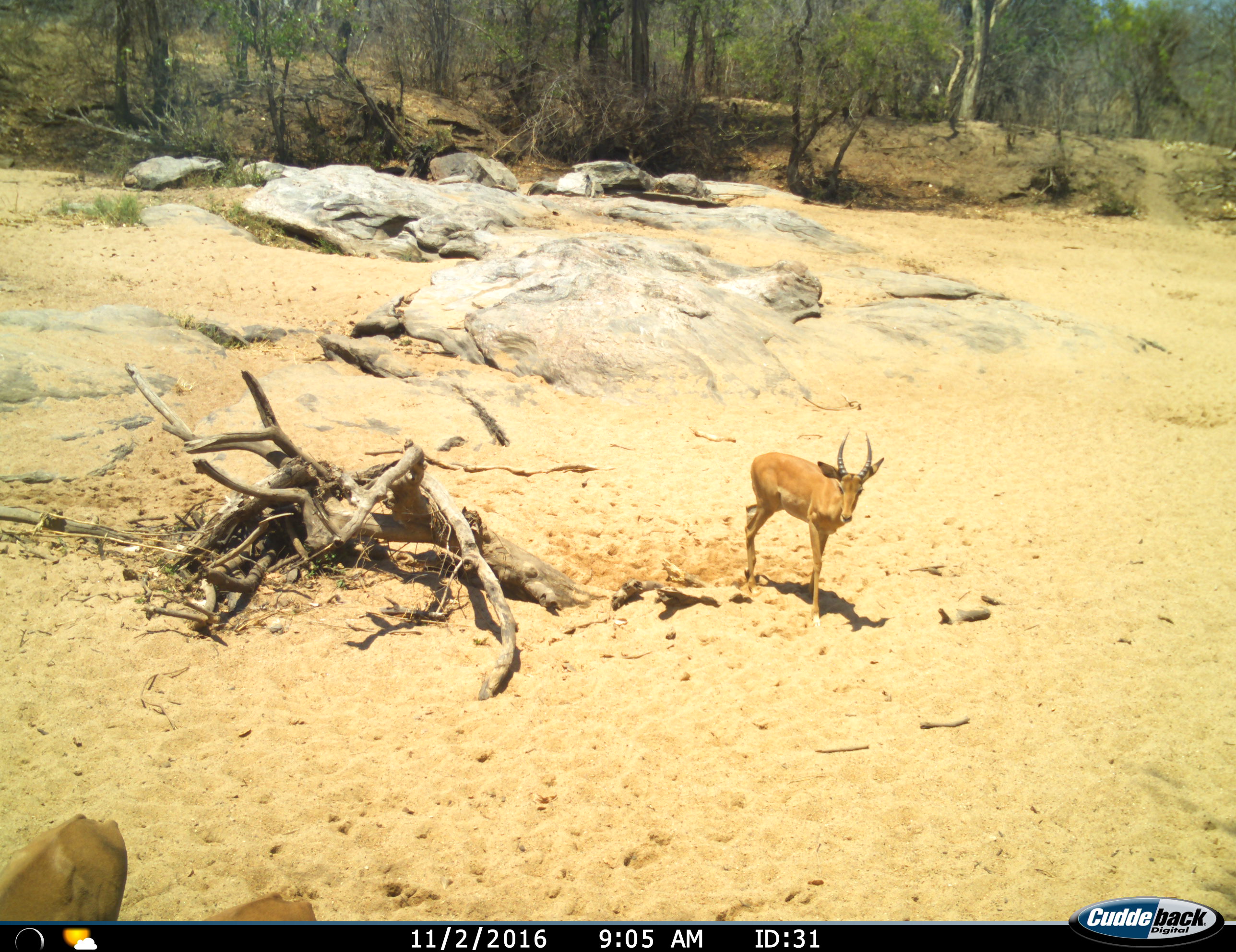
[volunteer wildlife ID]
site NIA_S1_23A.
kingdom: Animalia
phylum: Chordata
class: Mammalia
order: Artiodactyla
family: Bovidae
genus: Aepyceros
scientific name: Aepyceros melampus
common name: impala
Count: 3.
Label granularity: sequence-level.